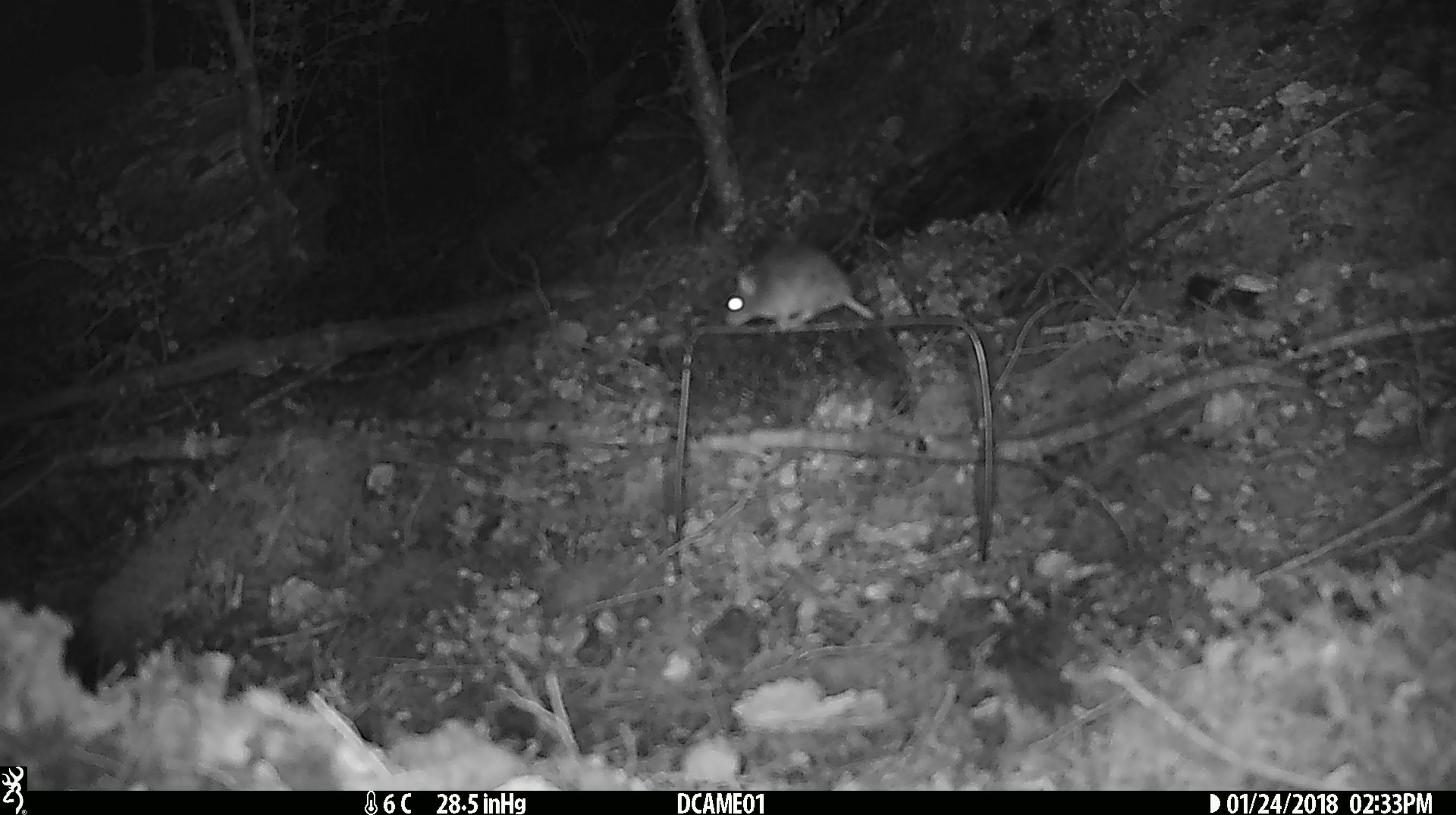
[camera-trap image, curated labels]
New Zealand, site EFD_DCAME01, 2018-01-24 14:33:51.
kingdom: Animalia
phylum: Chordata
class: Mammalia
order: Rodentia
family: Muridae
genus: Mus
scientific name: Mus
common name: mouse